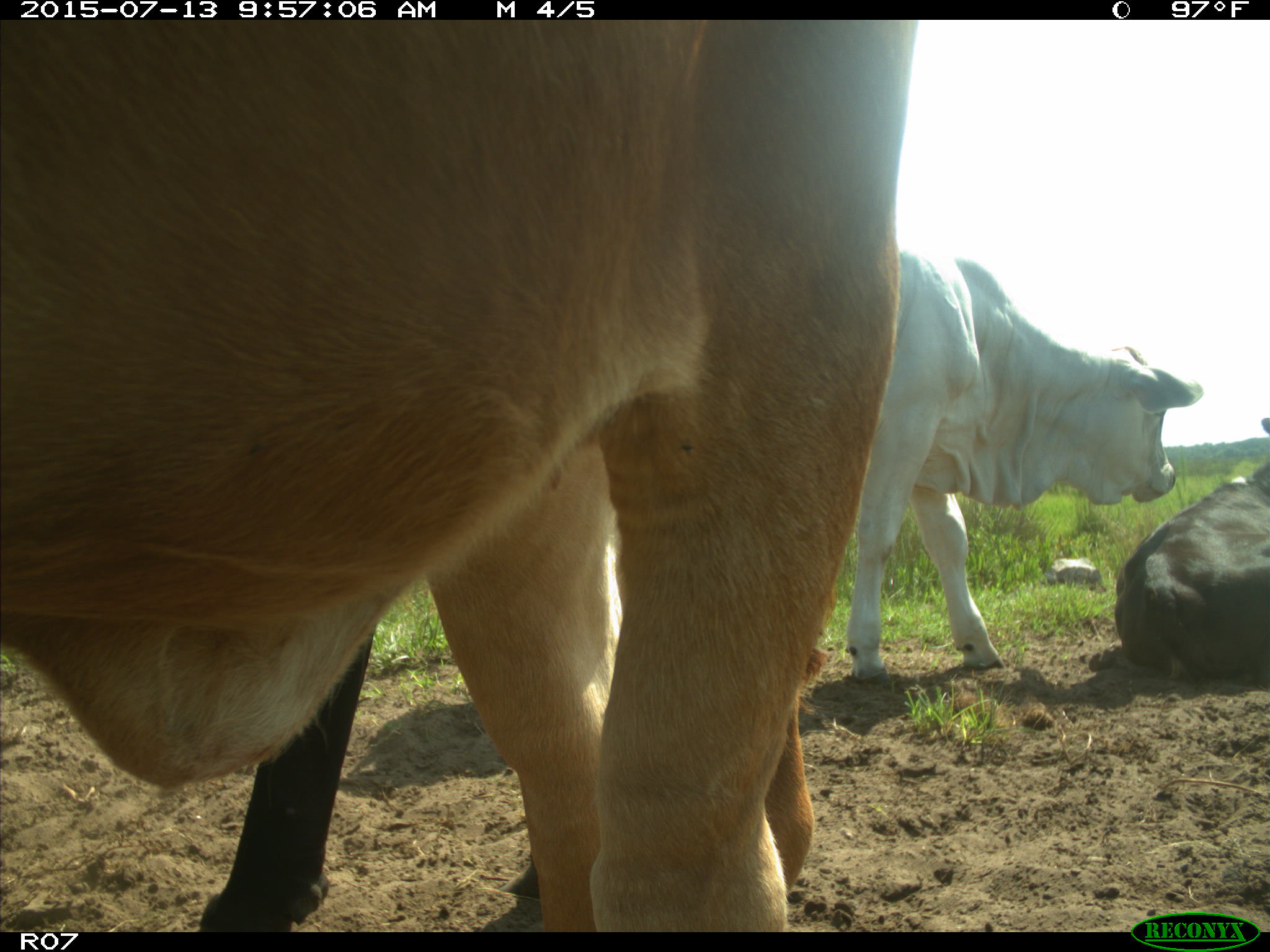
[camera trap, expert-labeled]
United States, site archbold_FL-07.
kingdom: Animalia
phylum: Chordata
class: Mammalia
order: Artiodactyla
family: Bovidae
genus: Bos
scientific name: Bos taurus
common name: domestic cow